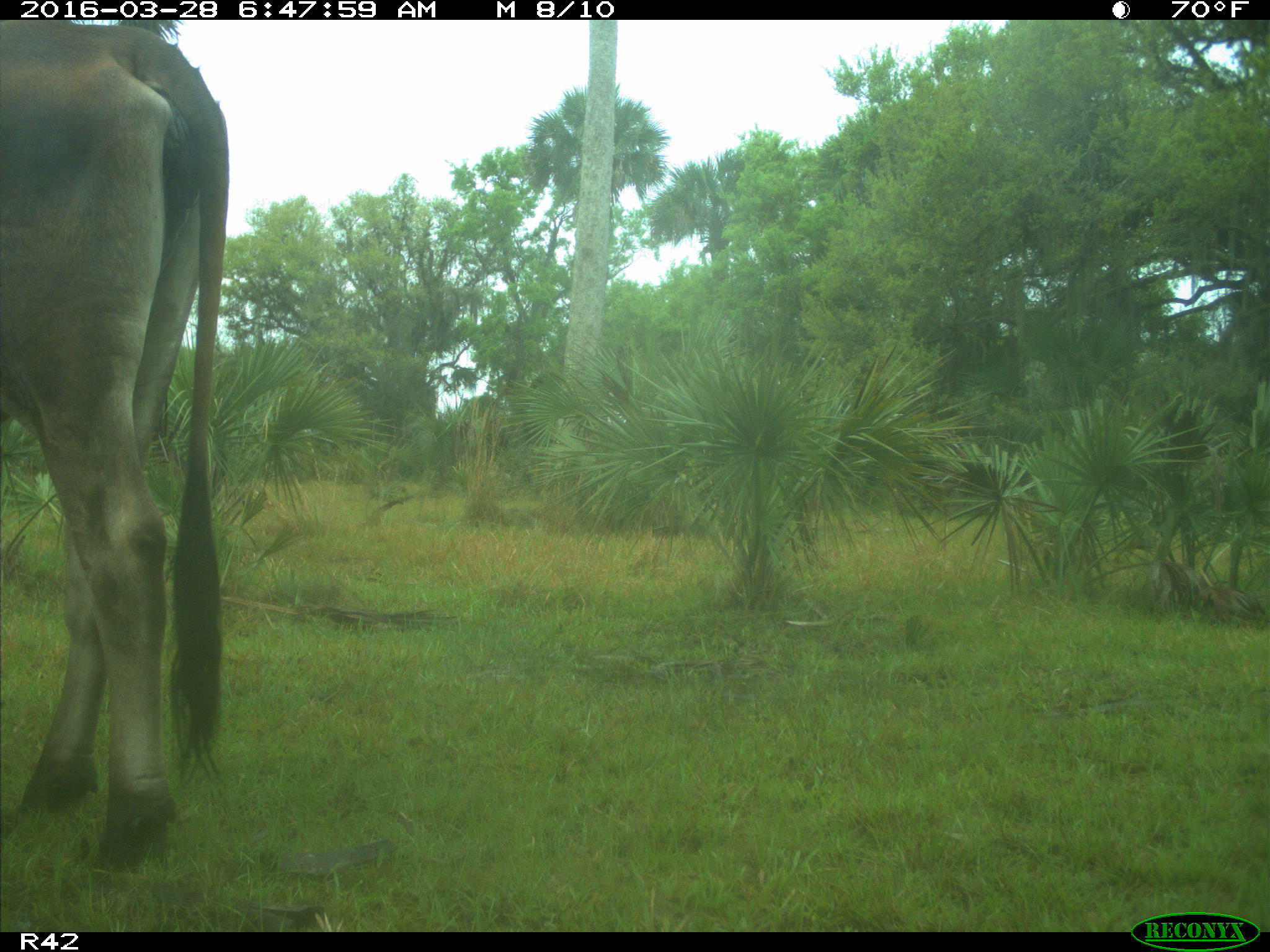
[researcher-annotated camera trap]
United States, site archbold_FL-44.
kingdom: Animalia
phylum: Chordata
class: Mammalia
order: Artiodactyla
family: Bovidae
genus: Bos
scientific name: Bos taurus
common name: domestic cow